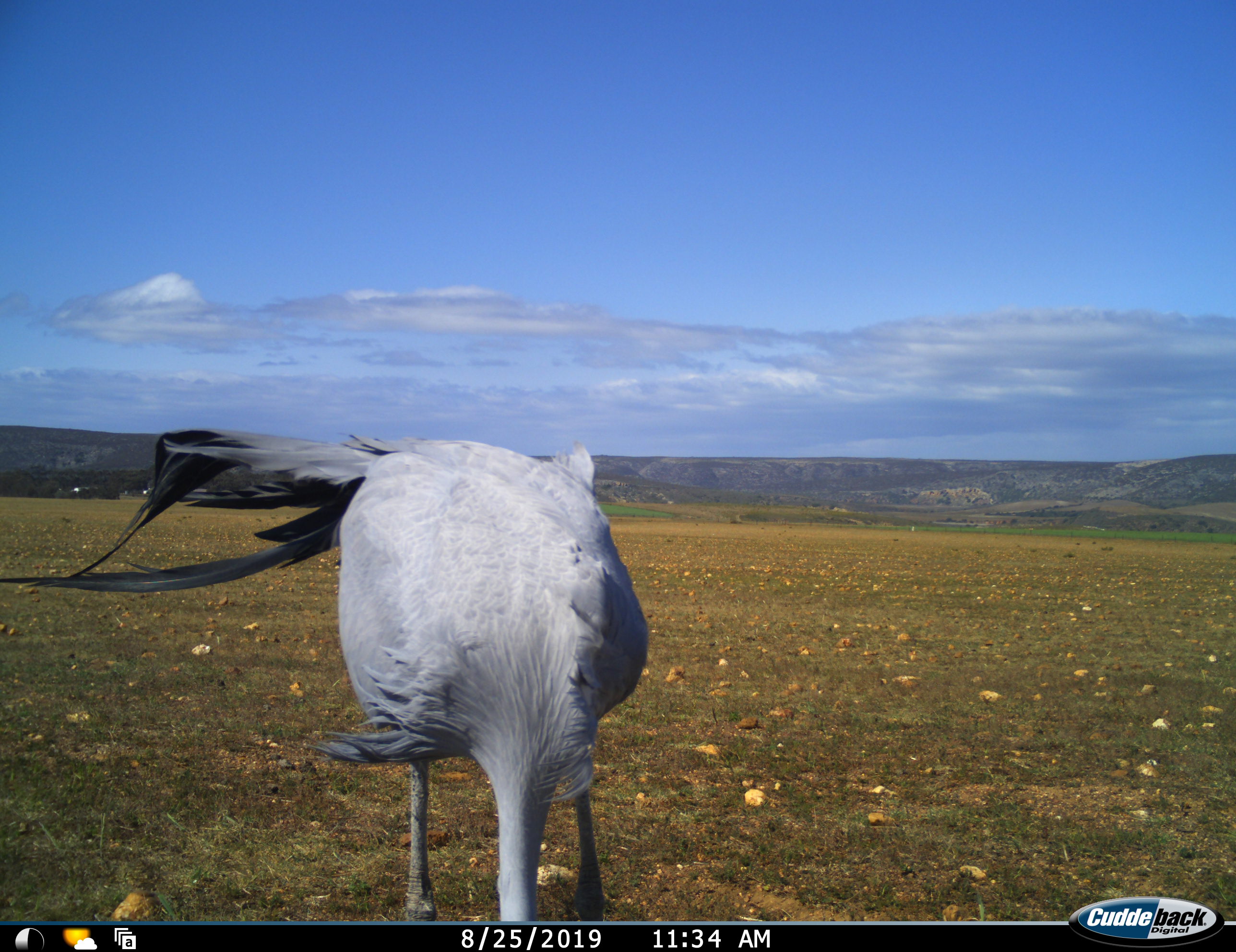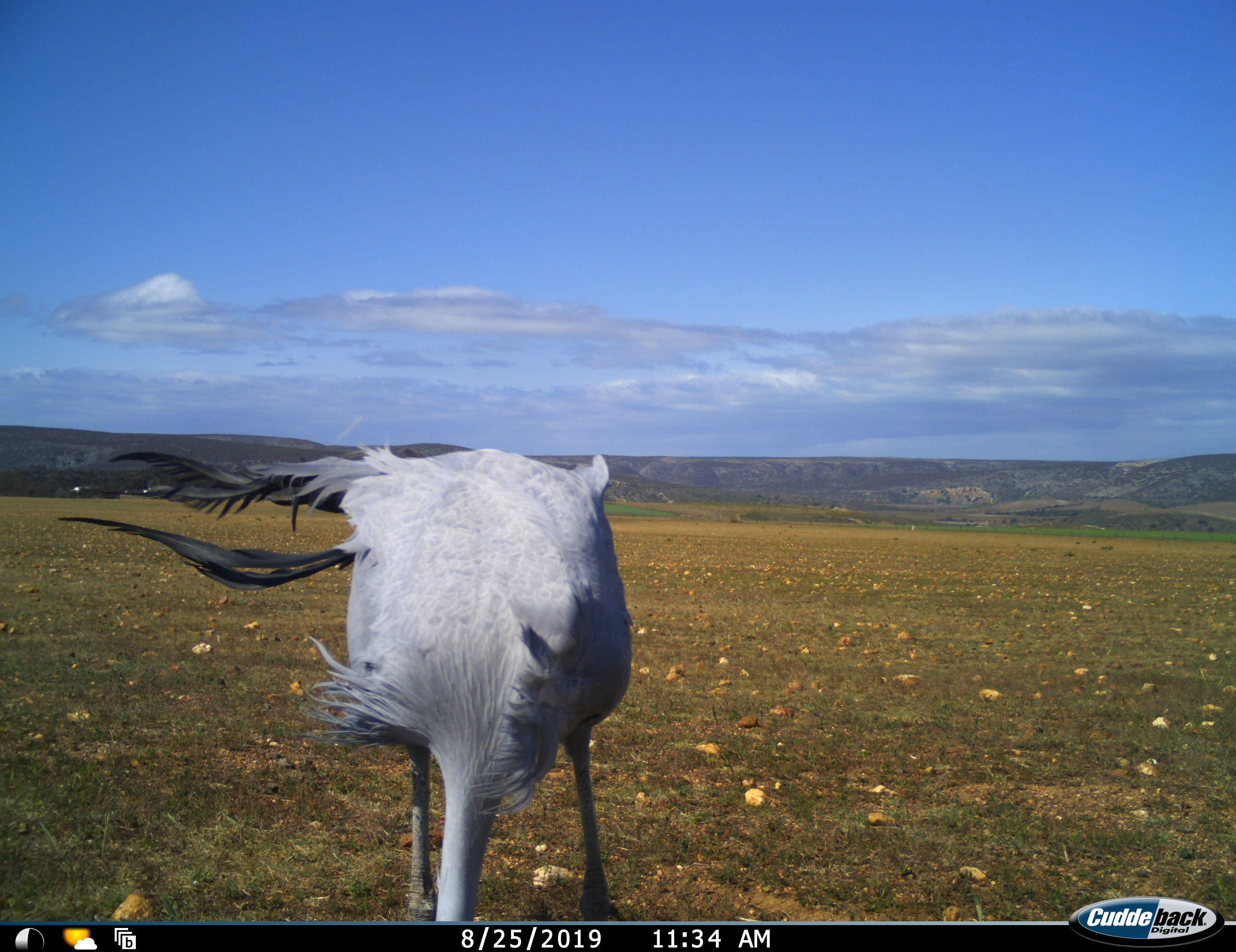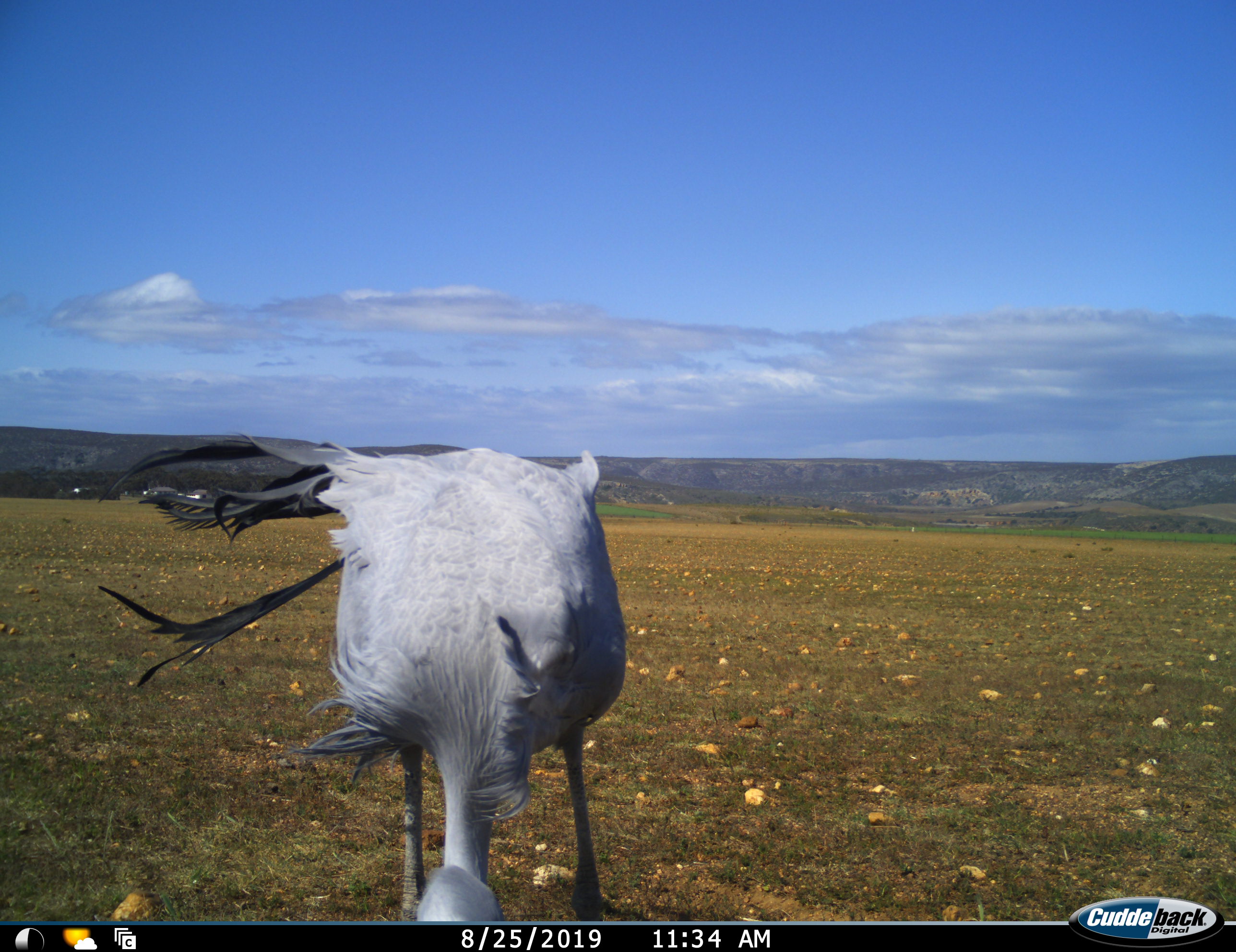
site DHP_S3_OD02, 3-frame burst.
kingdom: Animalia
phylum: Chordata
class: Aves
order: Gruiformes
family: Gruidae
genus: Anthropoides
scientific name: Anthropoides paradiseus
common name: blue crane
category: craneblue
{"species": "craneblue (blue crane) (Anthropoides paradiseus)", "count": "1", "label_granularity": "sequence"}